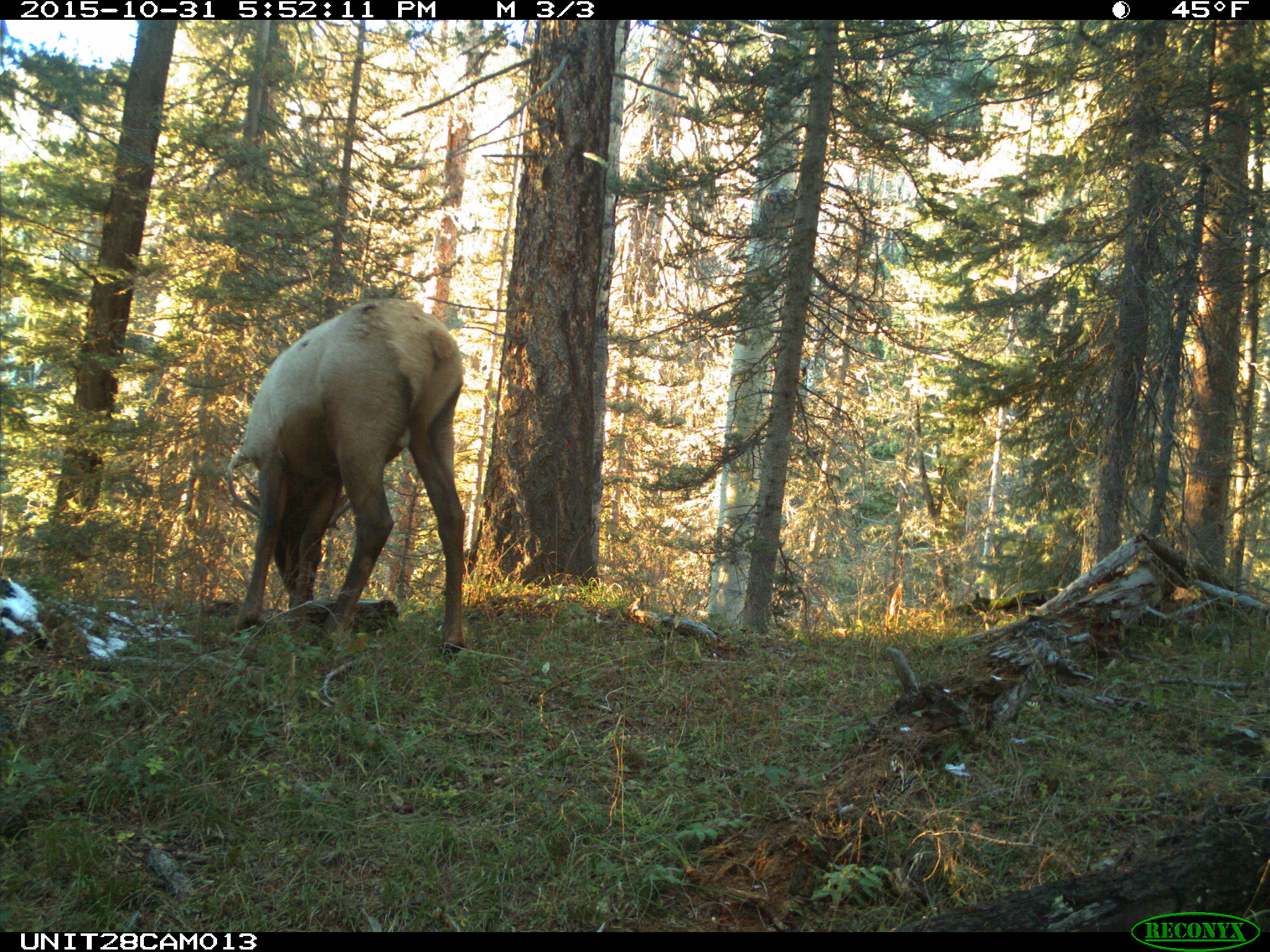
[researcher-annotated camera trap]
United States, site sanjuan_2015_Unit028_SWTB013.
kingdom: Animalia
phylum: Chordata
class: Mammalia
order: Artiodactyla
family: Cervidae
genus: Cervus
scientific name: Cervus elaphus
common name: red deer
Cervus elaphus (red deer).